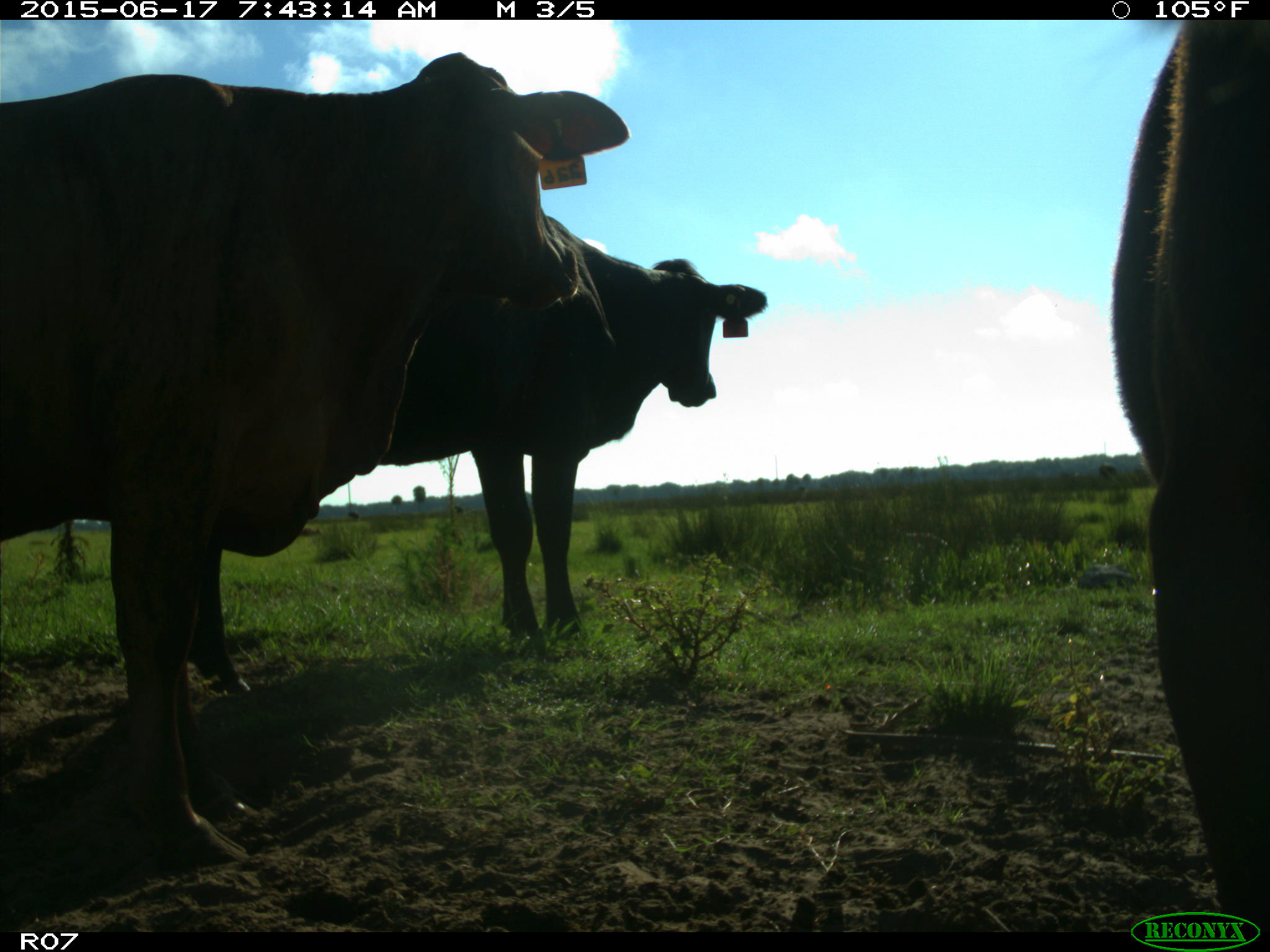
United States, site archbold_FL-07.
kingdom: Animalia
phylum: Chordata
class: Mammalia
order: Artiodactyla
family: Bovidae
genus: Bos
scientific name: Bos taurus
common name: domestic cow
Bos taurus (domestic cow).